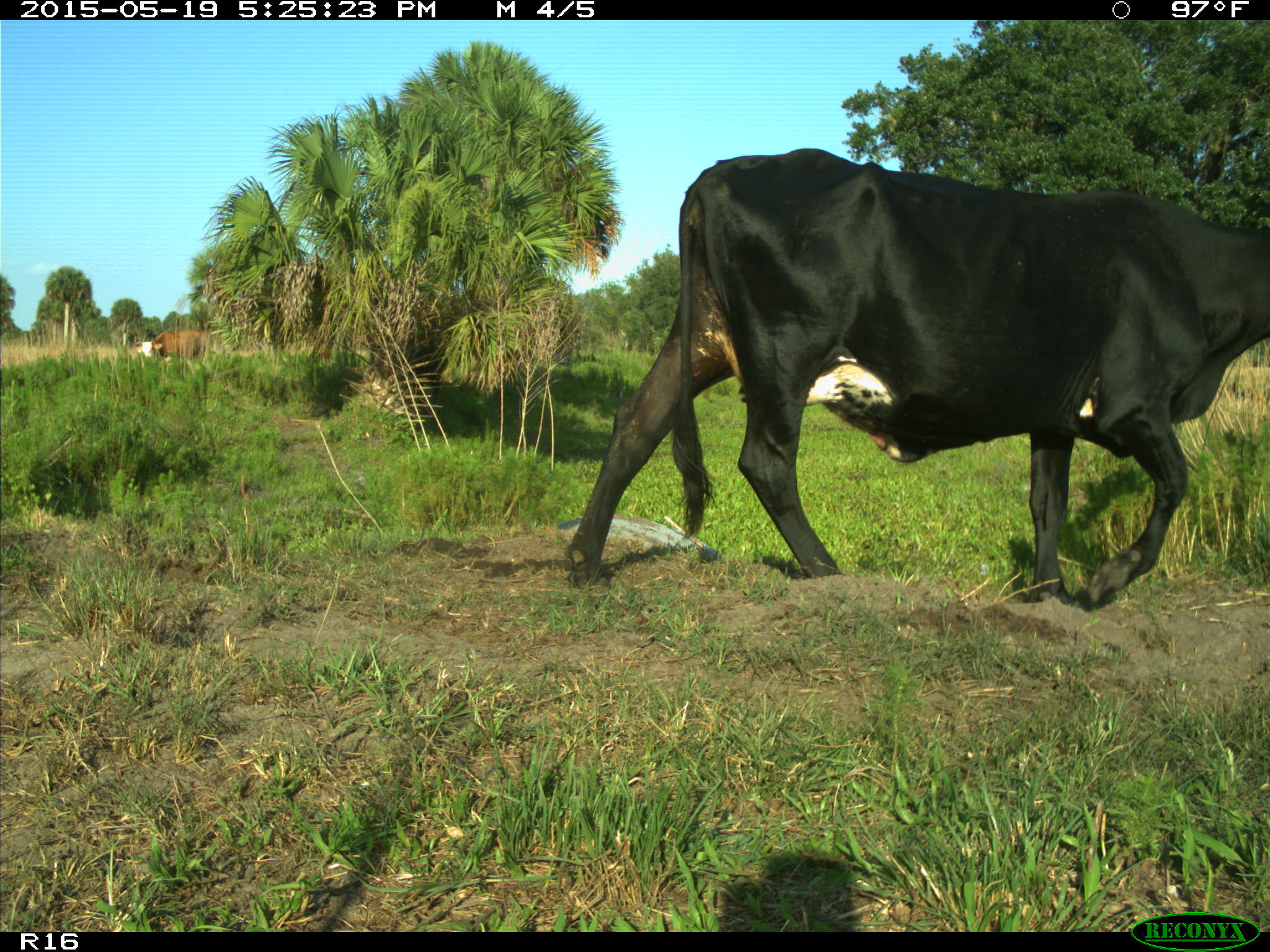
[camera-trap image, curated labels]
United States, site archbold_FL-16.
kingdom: Animalia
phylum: Chordata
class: Mammalia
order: Artiodactyla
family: Bovidae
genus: Bos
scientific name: Bos taurus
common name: domestic cow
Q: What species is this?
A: Bos taurus (domestic cow).